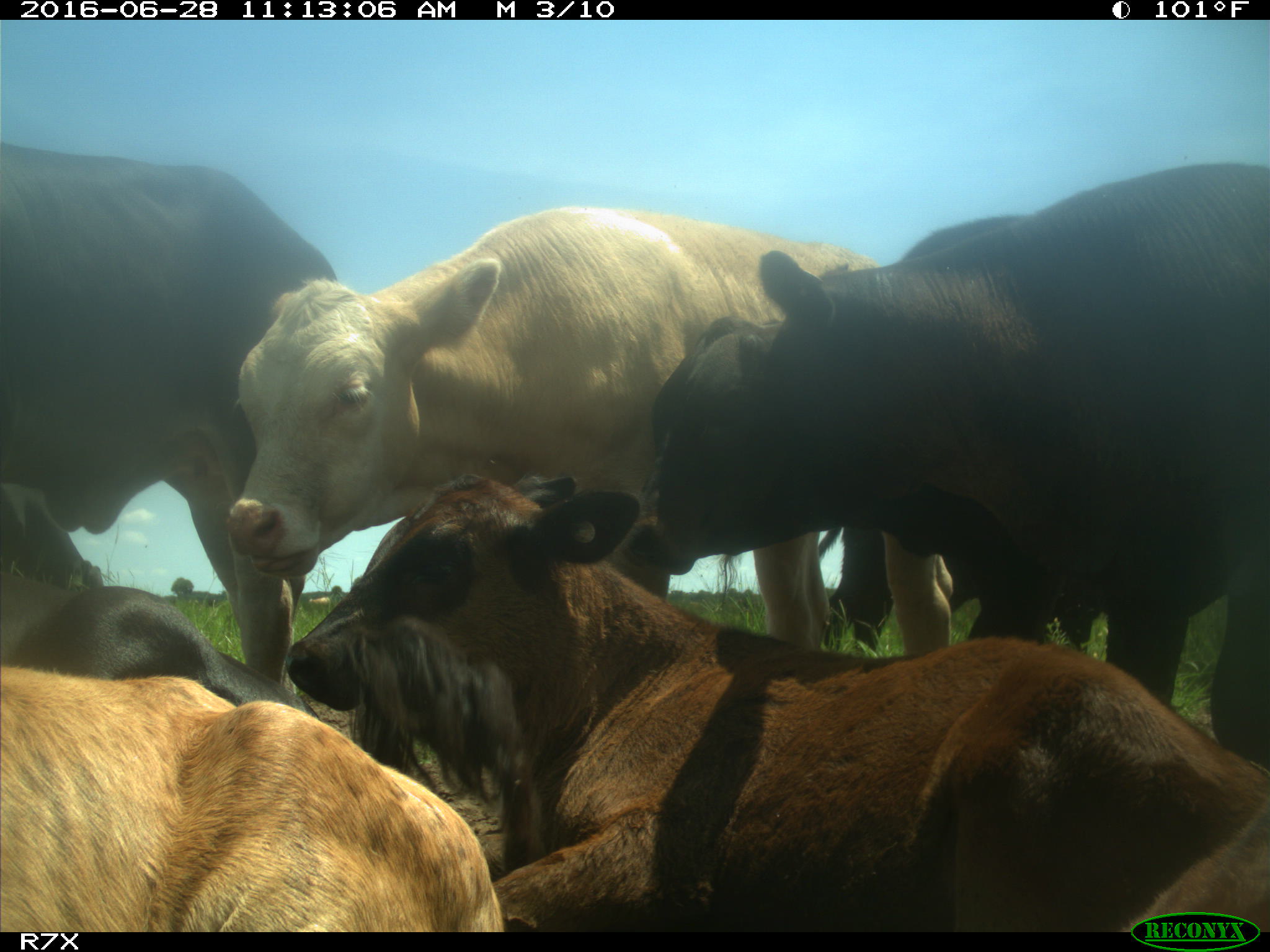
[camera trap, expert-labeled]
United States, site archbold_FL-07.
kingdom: Animalia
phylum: Chordata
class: Mammalia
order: Artiodactyla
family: Bovidae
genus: Bos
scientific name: Bos taurus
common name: domestic cow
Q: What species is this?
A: Bos taurus (domestic cow).